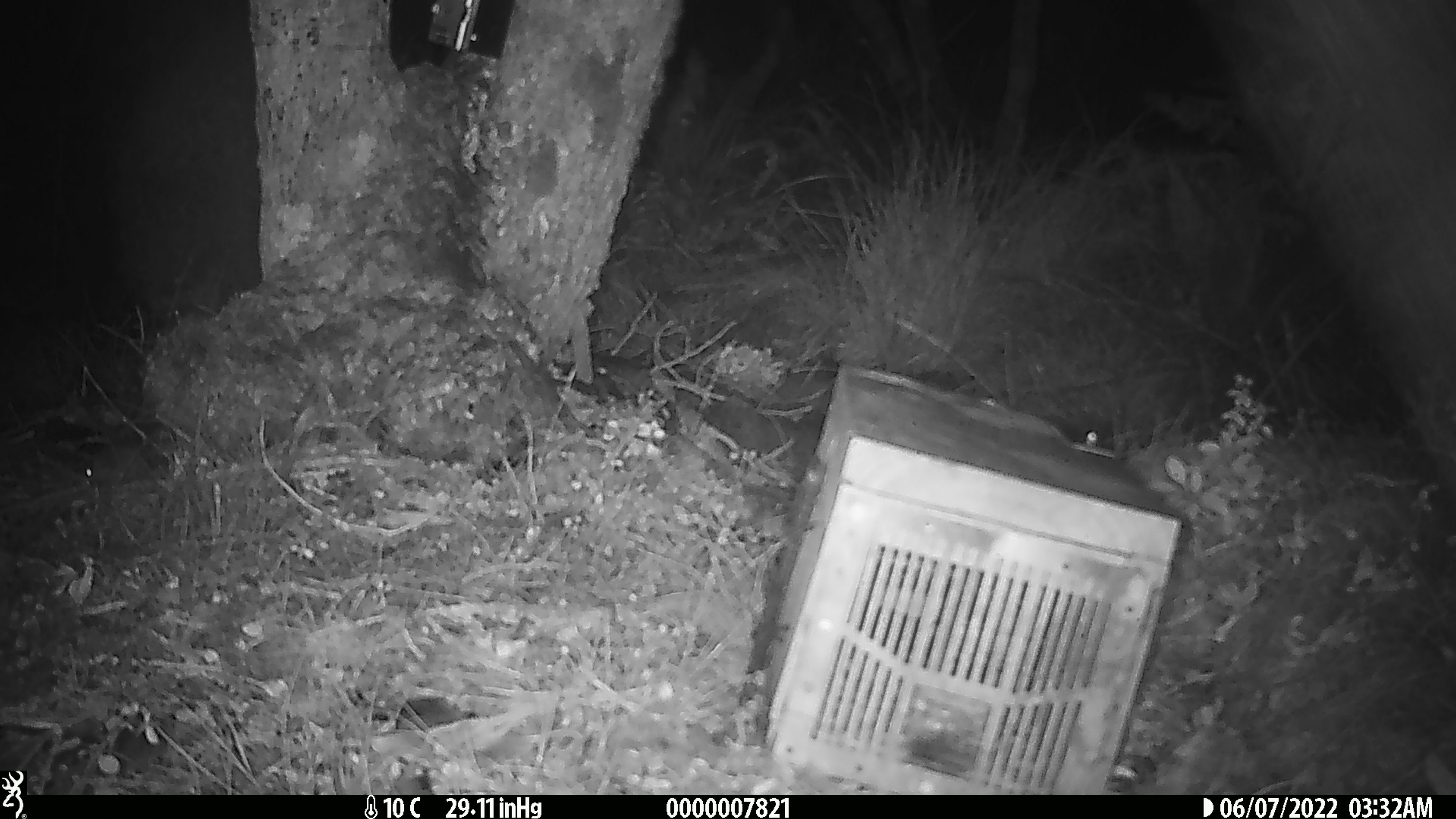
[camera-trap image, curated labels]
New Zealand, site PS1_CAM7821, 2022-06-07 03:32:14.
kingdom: Animalia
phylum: Chordata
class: Mammalia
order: Rodentia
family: Muridae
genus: Mus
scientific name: Mus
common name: mouse